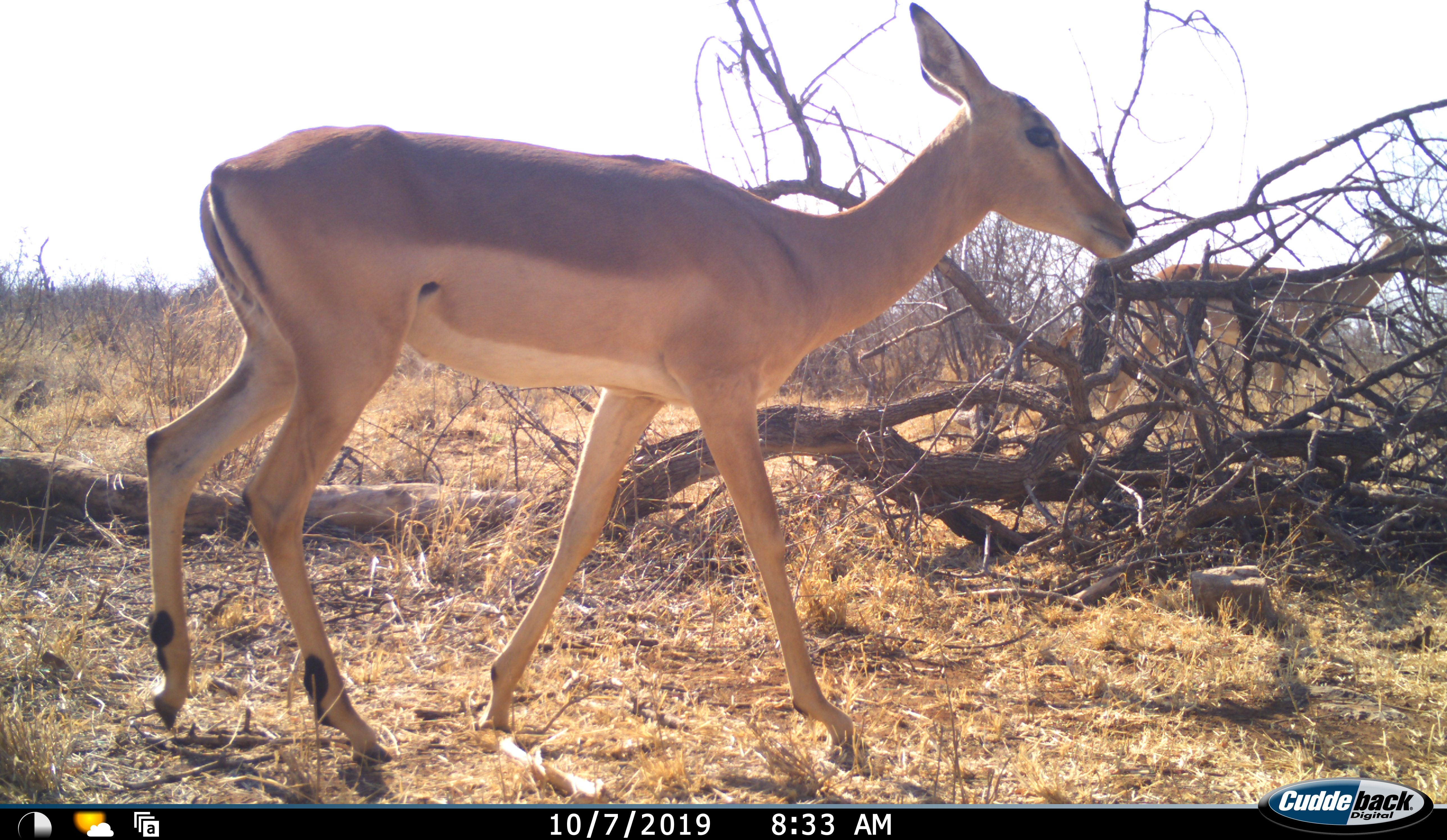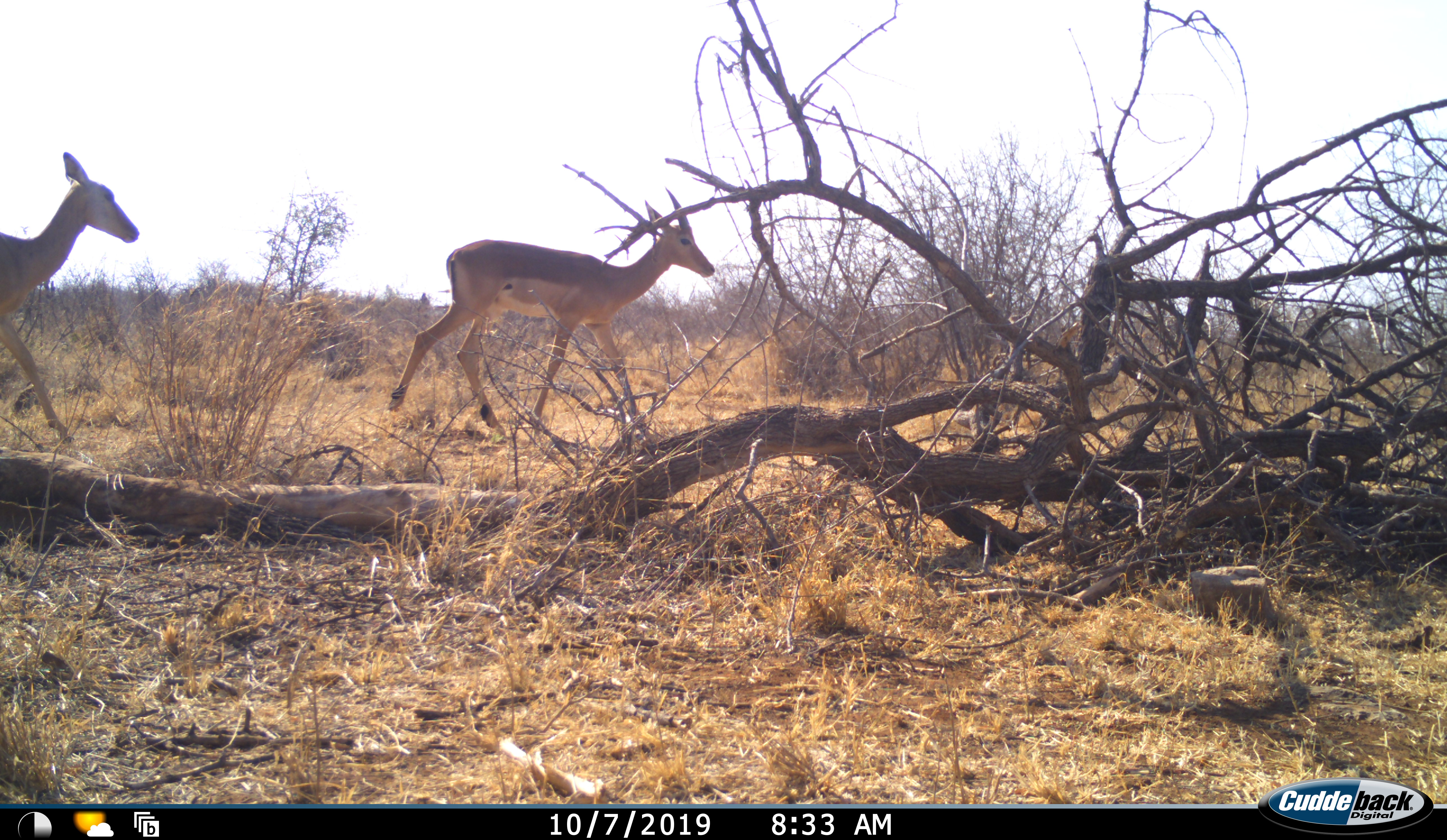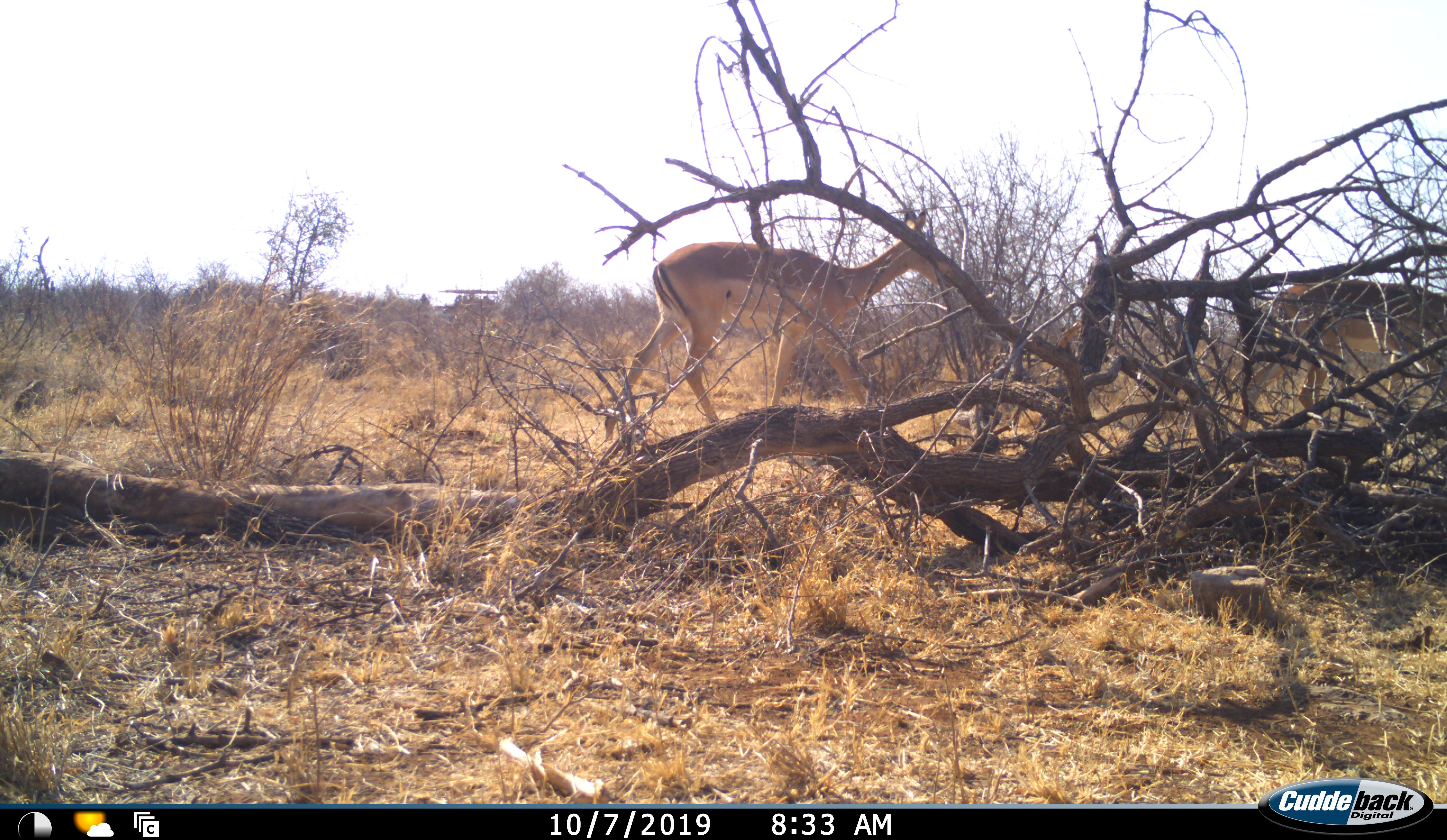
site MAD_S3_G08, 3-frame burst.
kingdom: Animalia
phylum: Chordata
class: Mammalia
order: Artiodactyla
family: Bovidae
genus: Aepyceros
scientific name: Aepyceros melampus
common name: impala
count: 3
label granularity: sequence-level